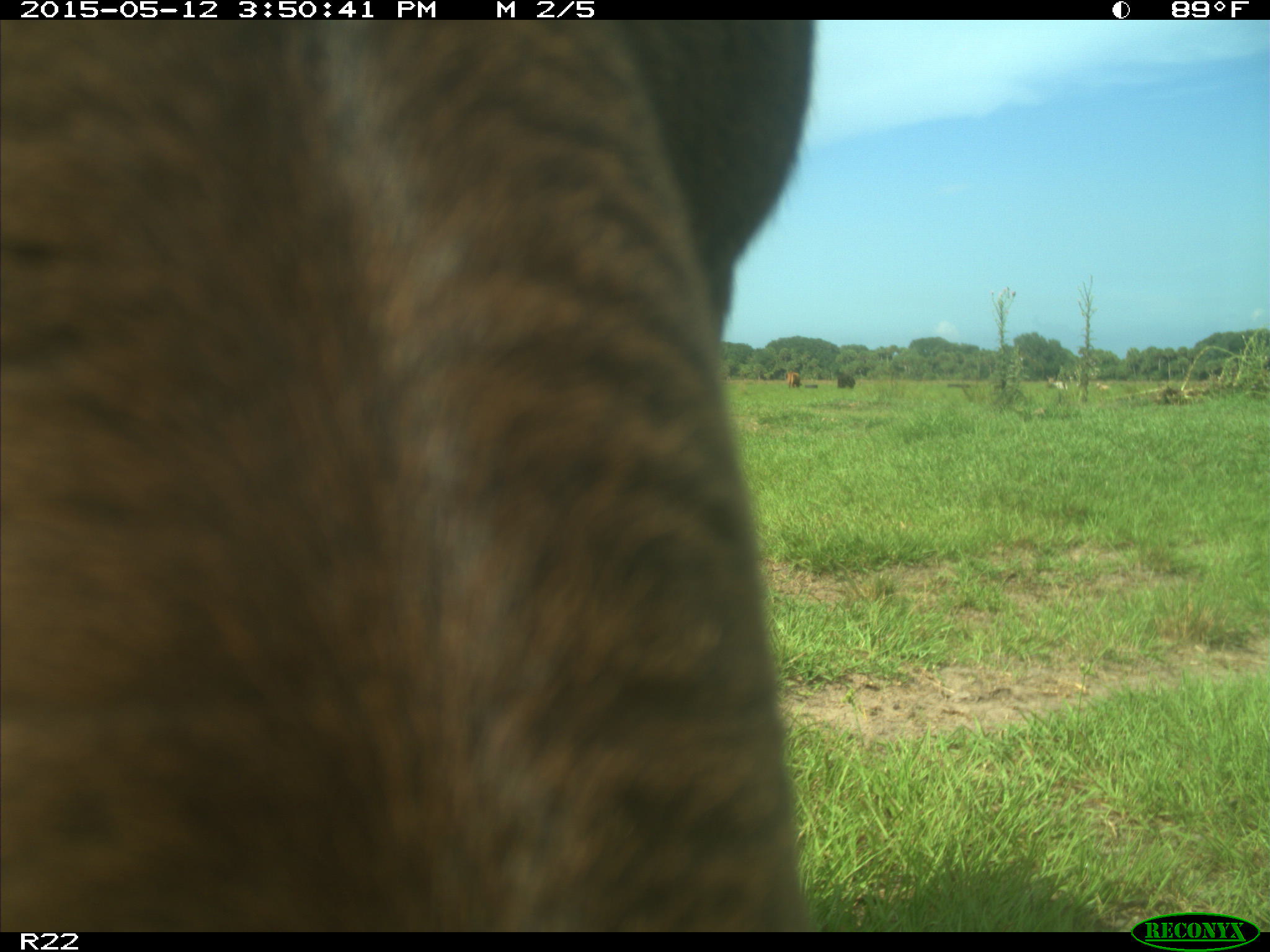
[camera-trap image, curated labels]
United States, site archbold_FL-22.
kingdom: Animalia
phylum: Chordata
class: Mammalia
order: Artiodactyla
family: Bovidae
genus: Bos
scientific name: Bos taurus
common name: domestic cow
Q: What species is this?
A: Bos taurus (domestic cow).